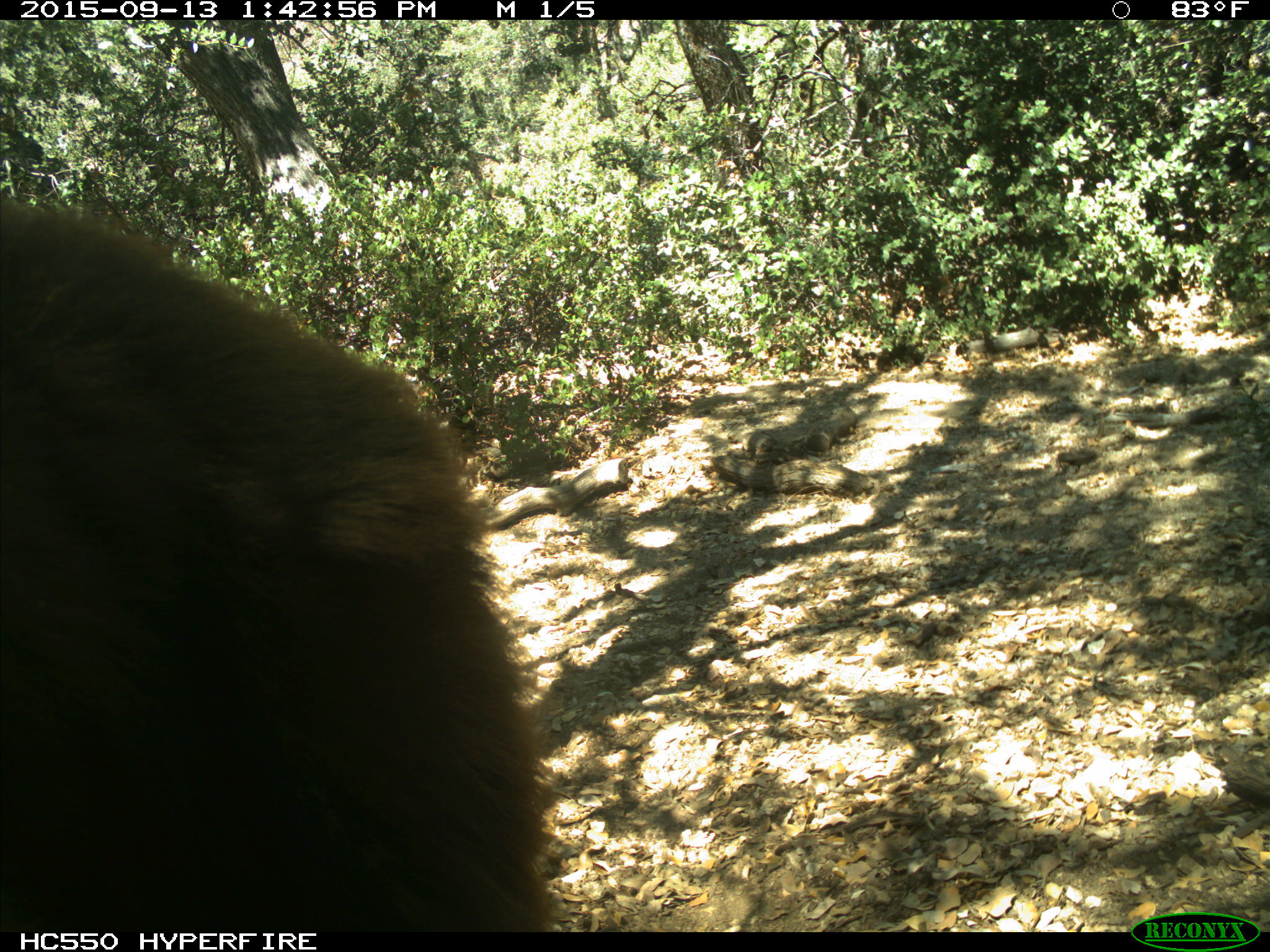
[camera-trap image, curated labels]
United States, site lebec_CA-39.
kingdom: Animalia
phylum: Chordata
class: Mammalia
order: Carnivora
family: Ursidae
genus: Ursus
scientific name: Ursus americanus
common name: american black bear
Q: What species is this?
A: Ursus americanus (american black bear).